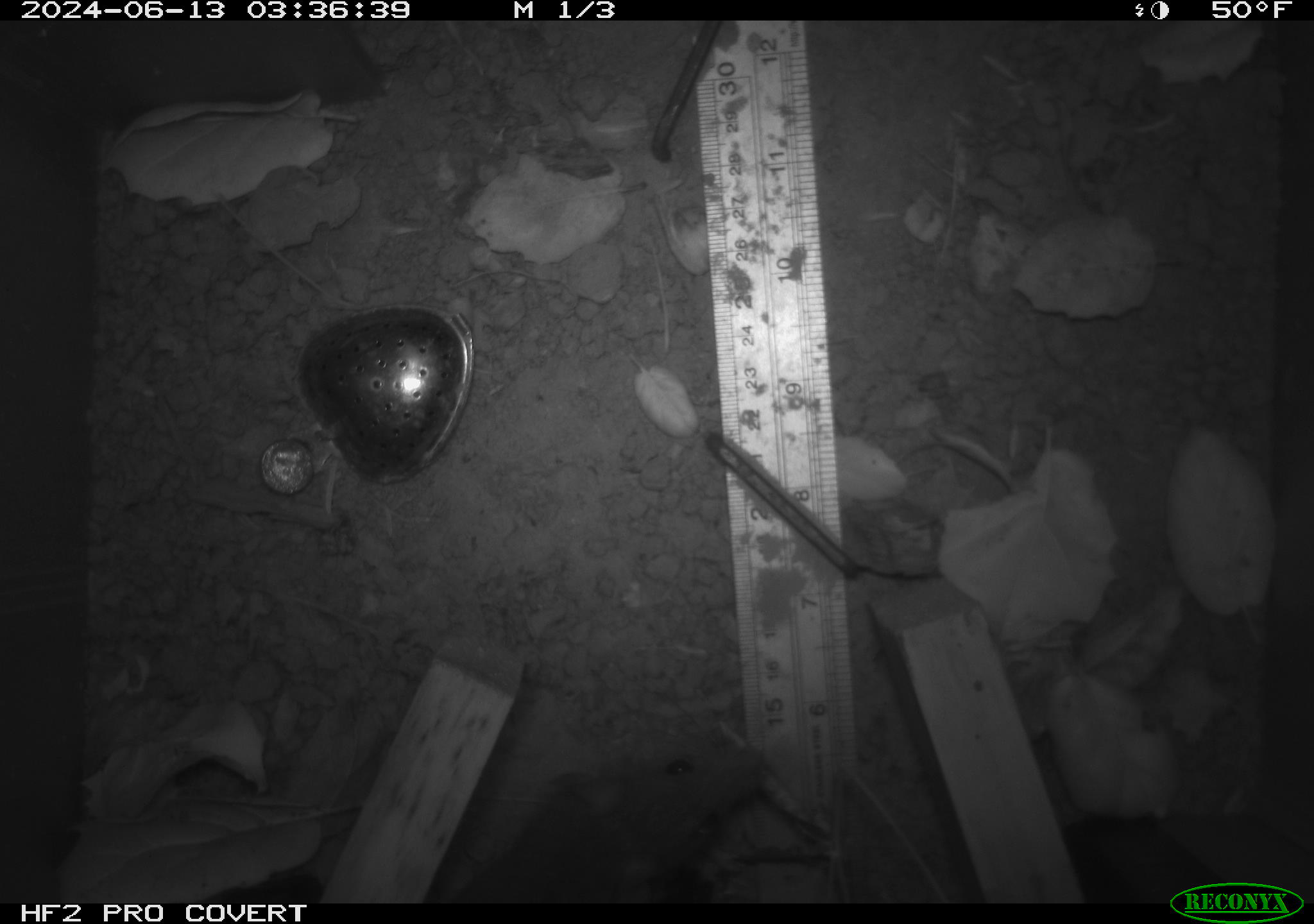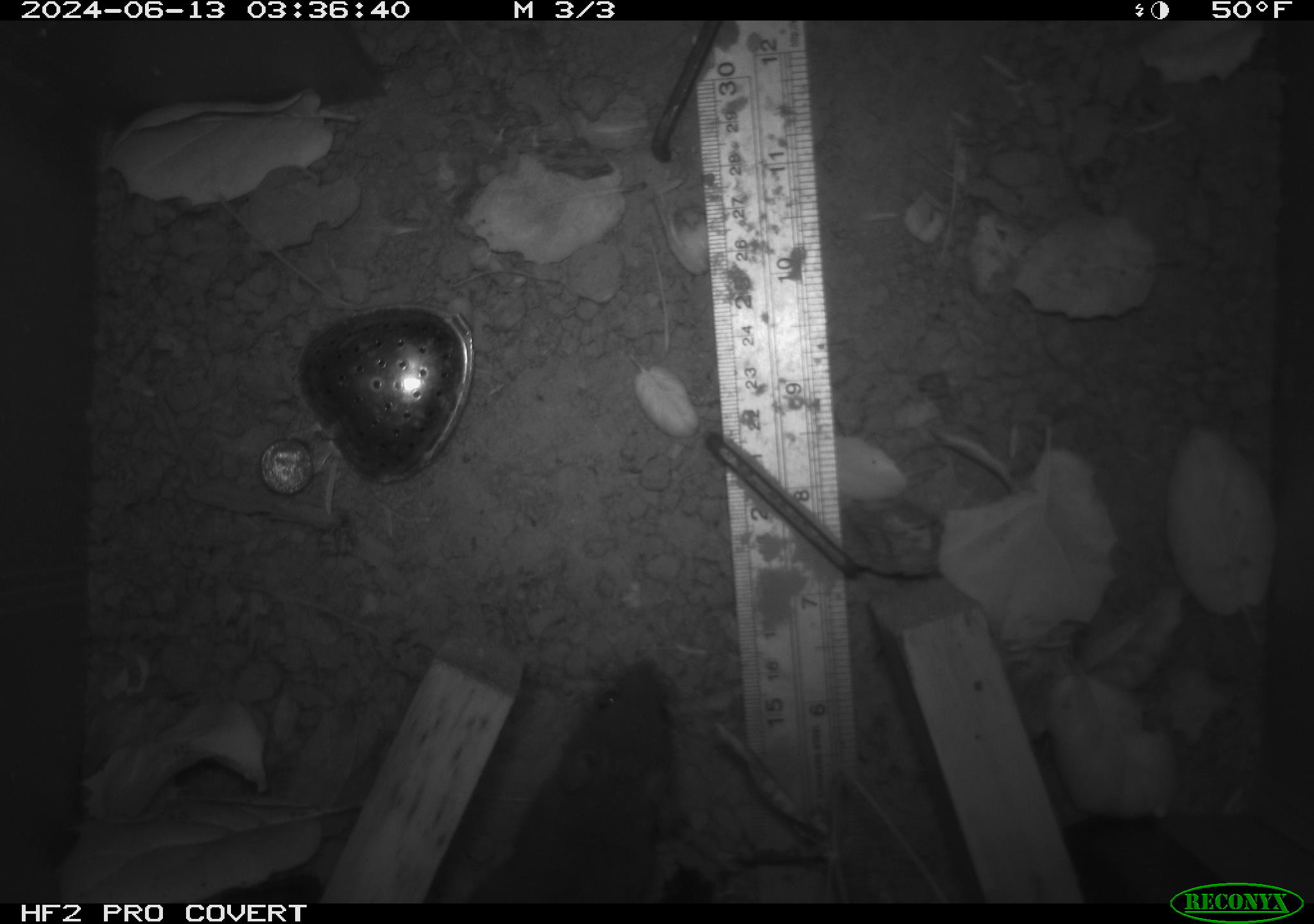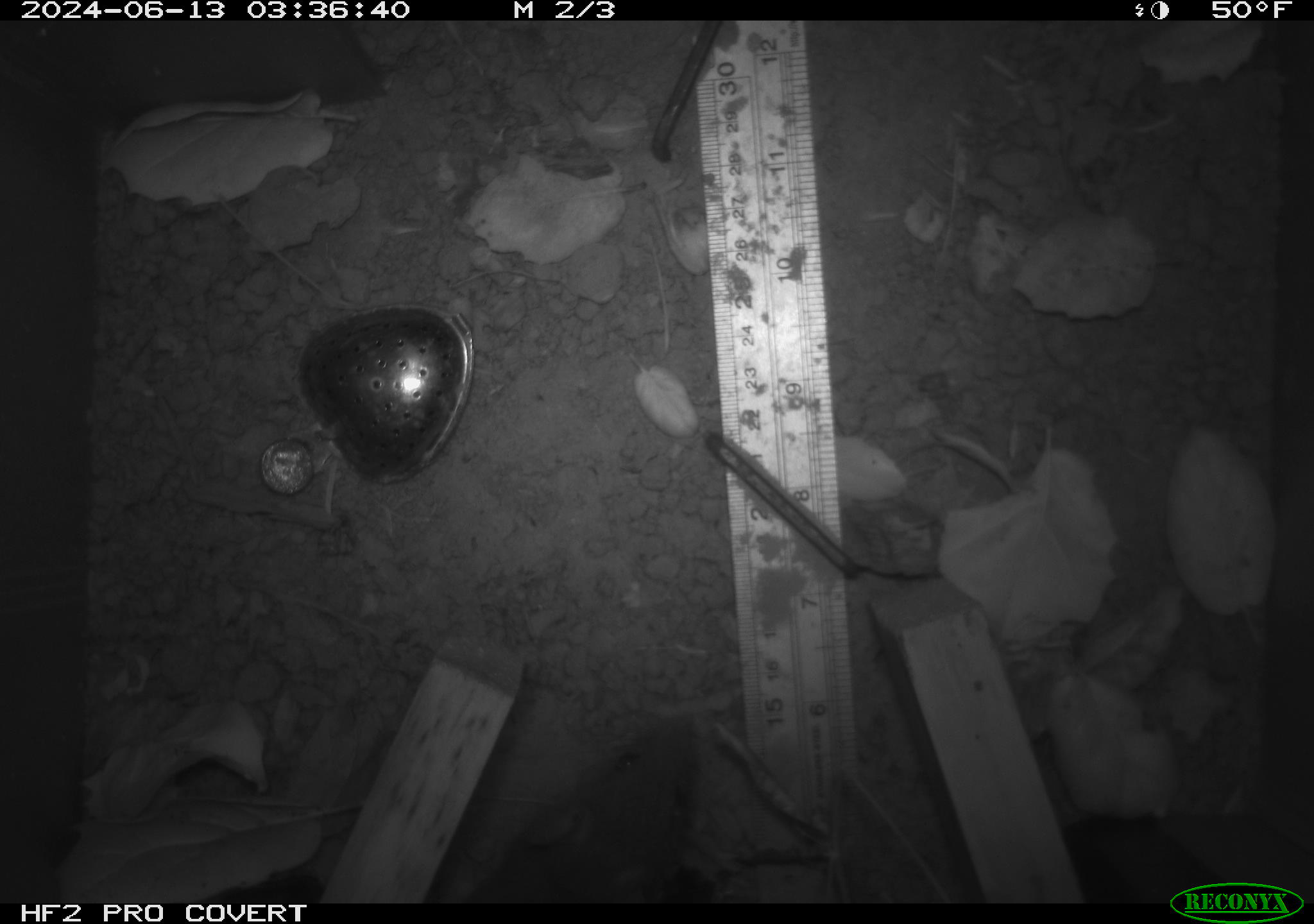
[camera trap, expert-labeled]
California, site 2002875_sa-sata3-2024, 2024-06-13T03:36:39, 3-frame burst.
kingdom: Animalia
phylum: Chordata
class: Mammalia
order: Rodentia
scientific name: Rodentia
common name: rodent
Rodent (Rodentia).